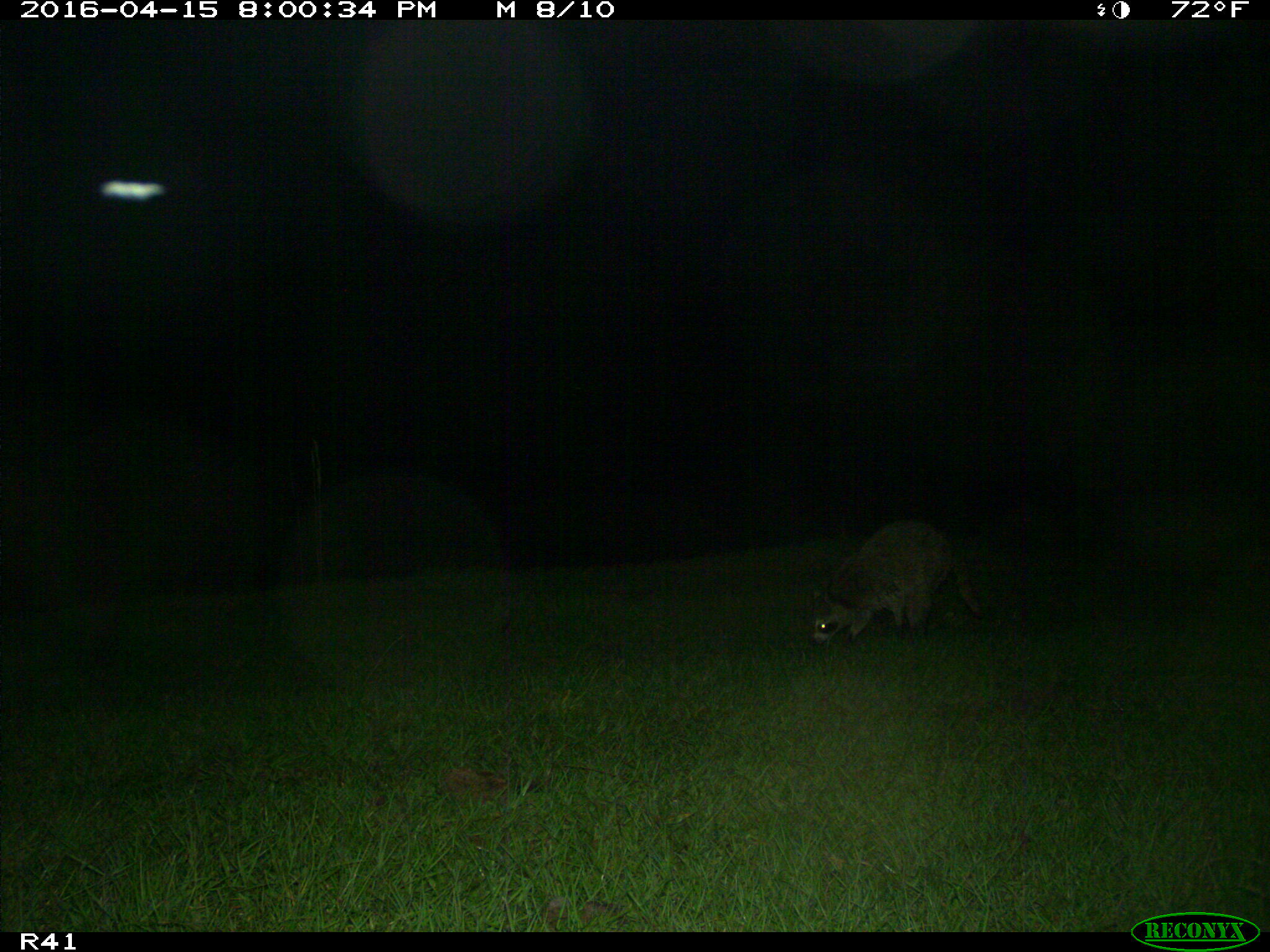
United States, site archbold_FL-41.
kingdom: Animalia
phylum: Chordata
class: Mammalia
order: Carnivora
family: Procyonidae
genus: Procyon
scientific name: Procyon lotor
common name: common raccoon